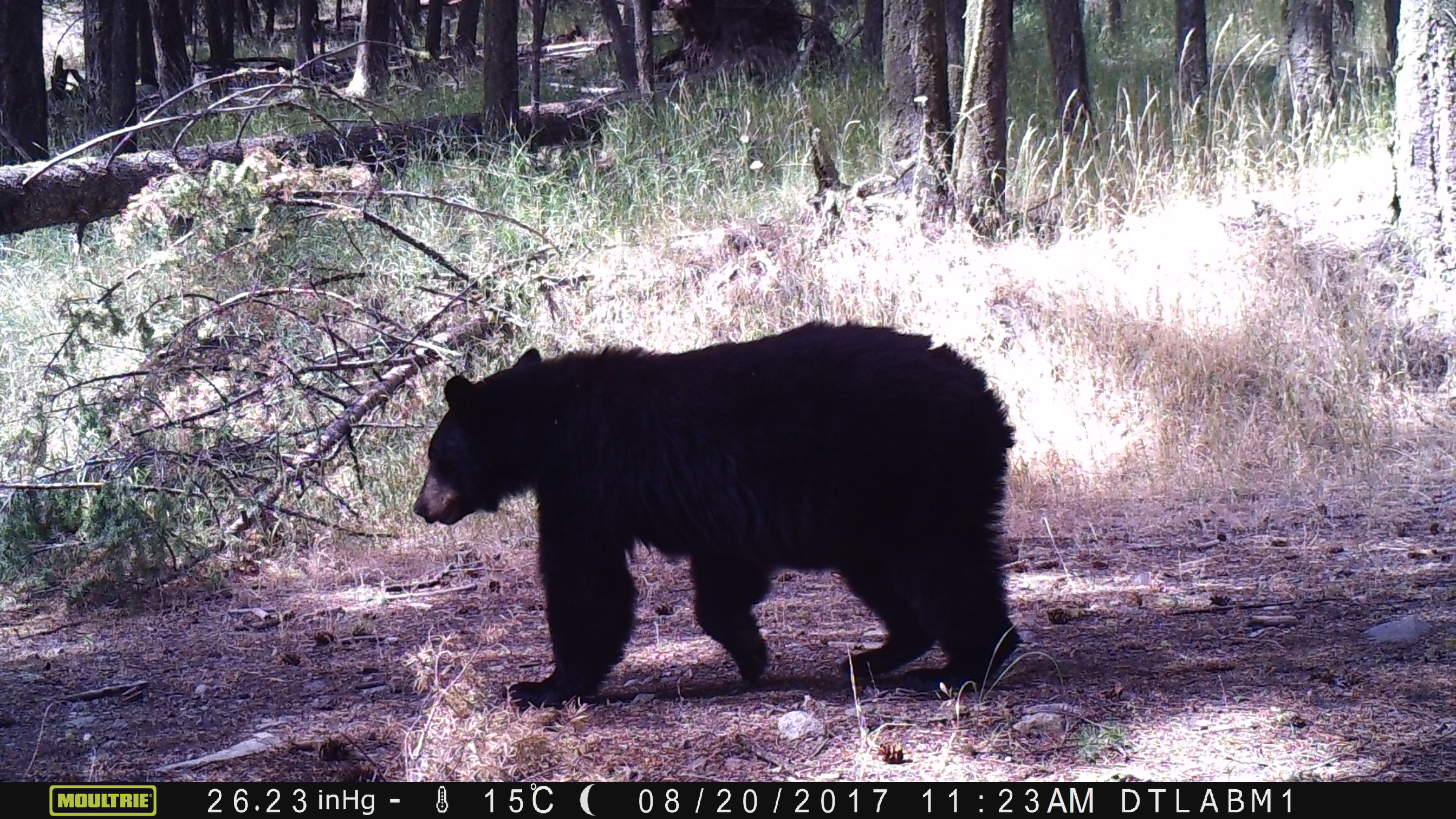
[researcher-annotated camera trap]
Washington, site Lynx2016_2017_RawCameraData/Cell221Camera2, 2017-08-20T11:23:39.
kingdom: Animalia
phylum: Chordata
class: Mammalia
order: Carnivora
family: Ursidae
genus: Ursus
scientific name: Ursus americanus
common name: american black bear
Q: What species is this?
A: Ursus americanus (american black bear).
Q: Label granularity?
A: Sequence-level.